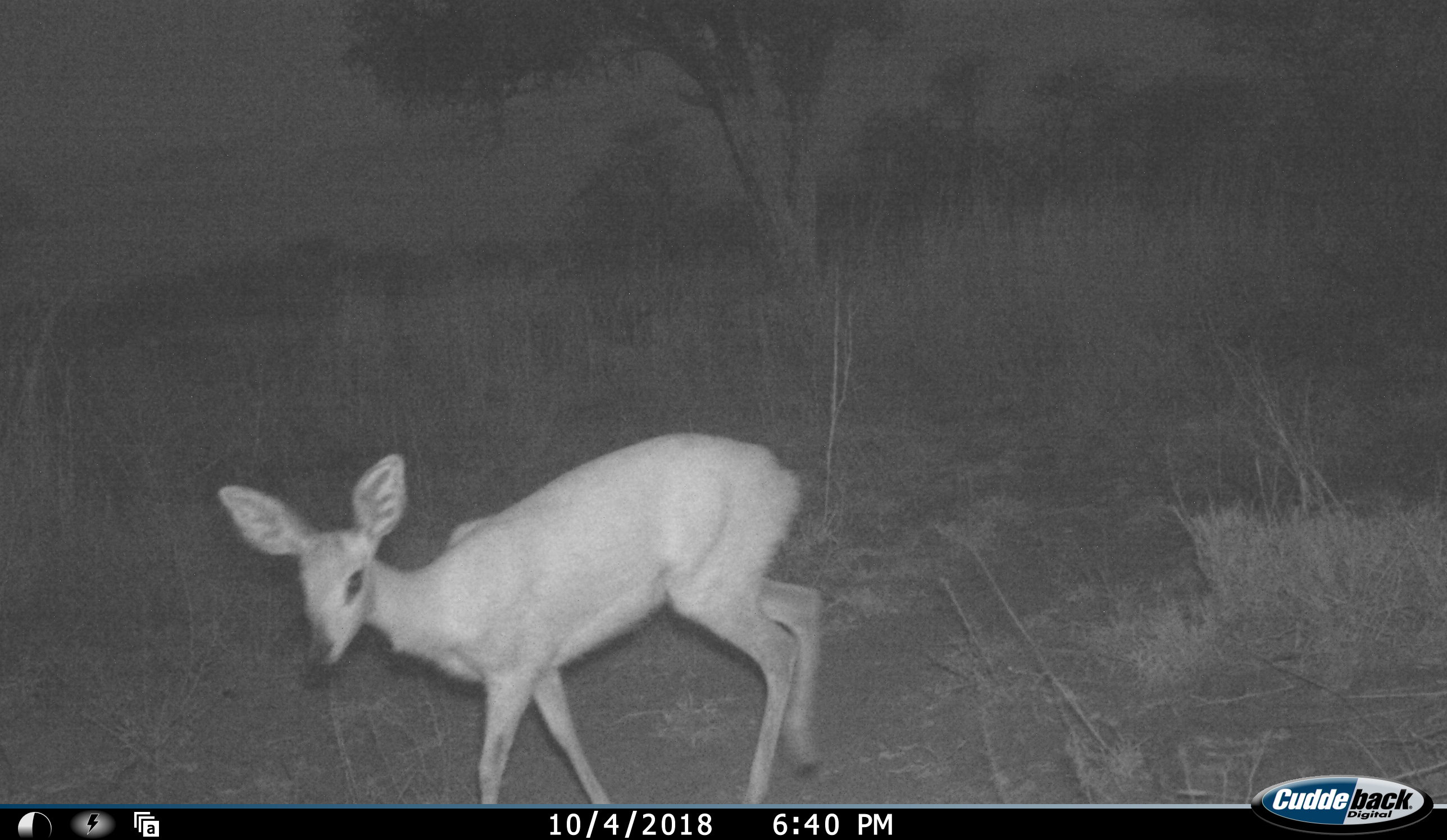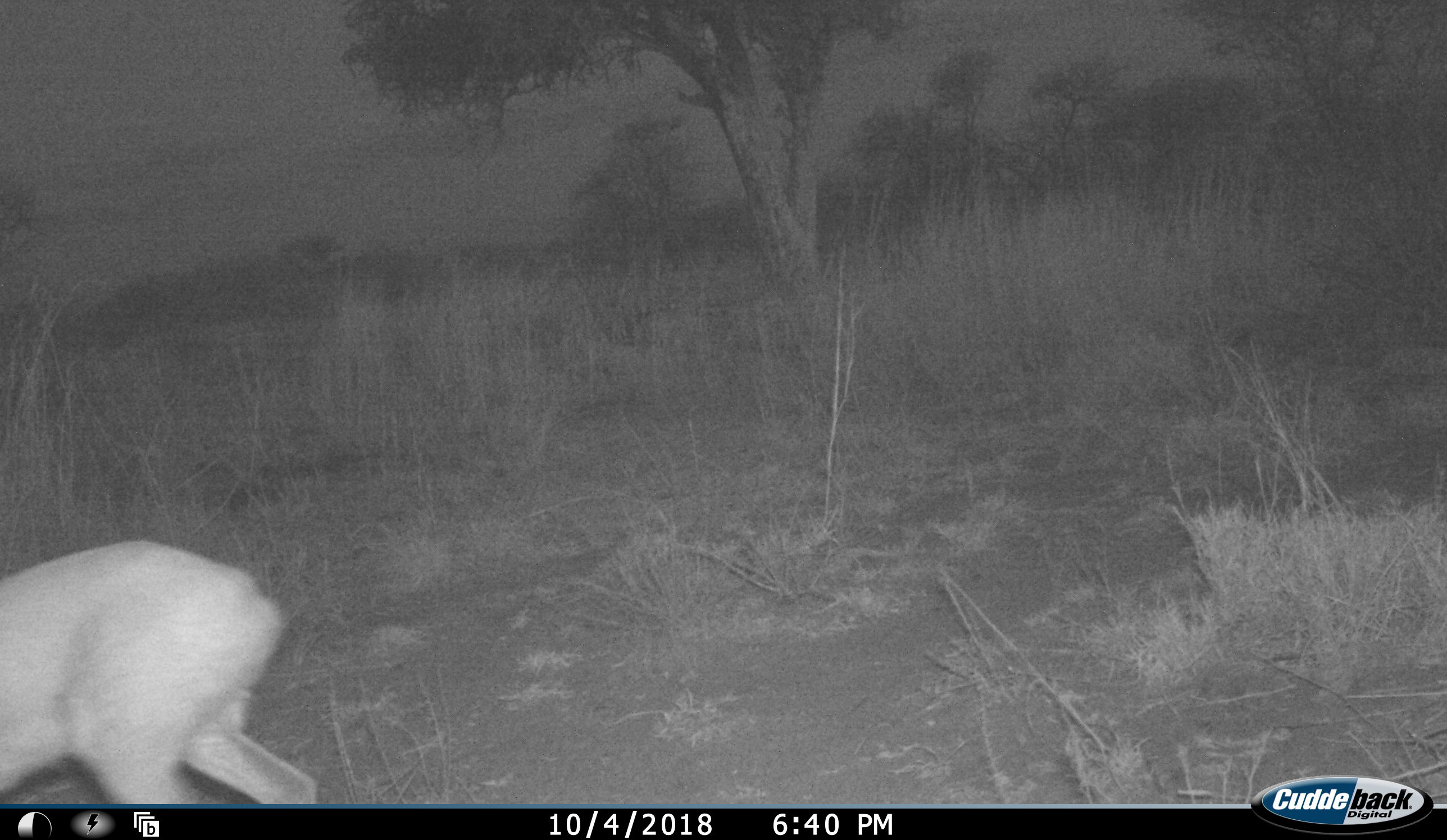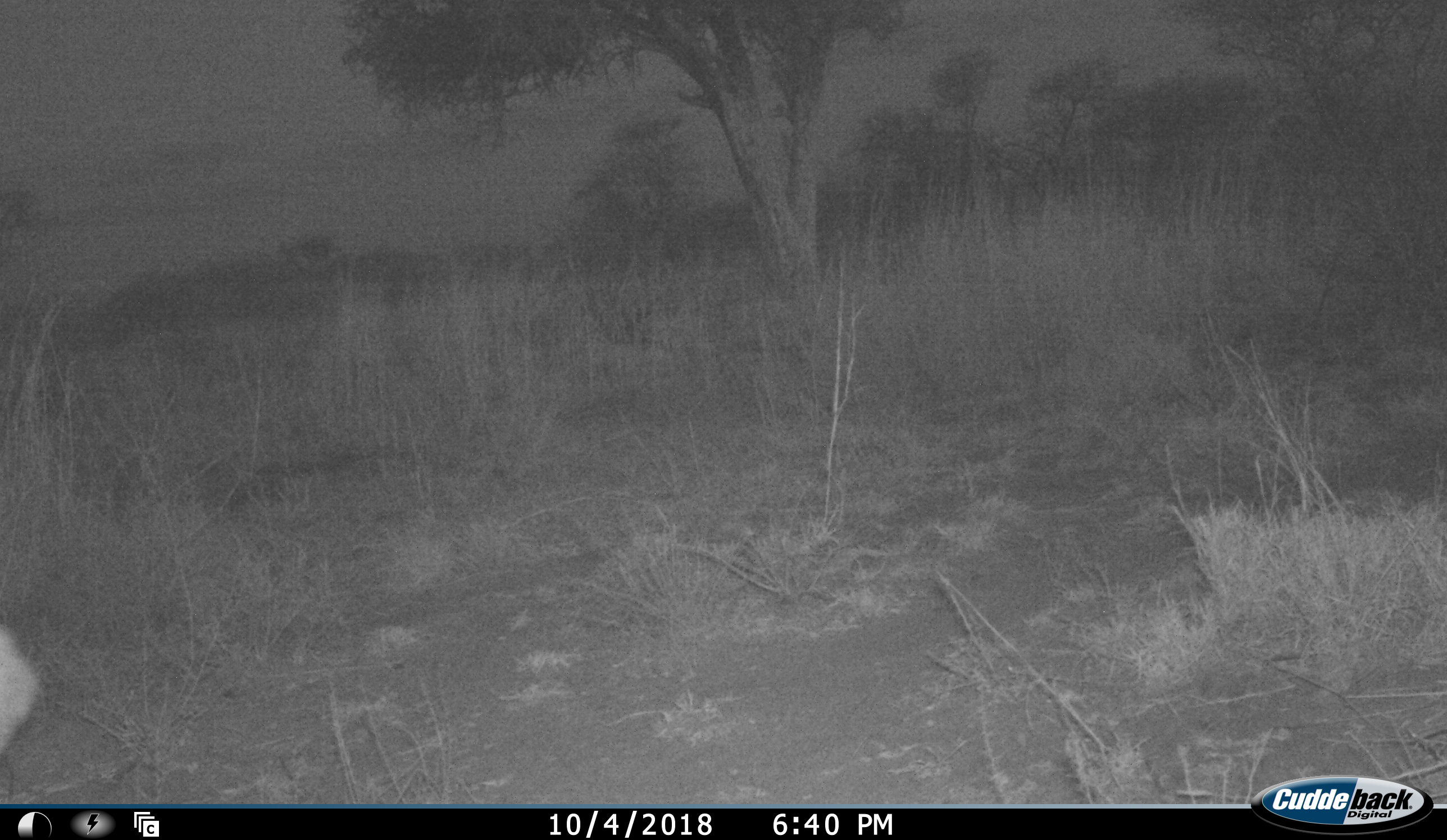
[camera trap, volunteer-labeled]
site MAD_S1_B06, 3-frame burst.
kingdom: Animalia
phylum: Chordata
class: Mammalia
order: Artiodactyla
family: Bovidae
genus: Oreotragus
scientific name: Oreotragus oreotragus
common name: klipspringer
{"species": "klipspringer (Oreotragus oreotragus)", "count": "1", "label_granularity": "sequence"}